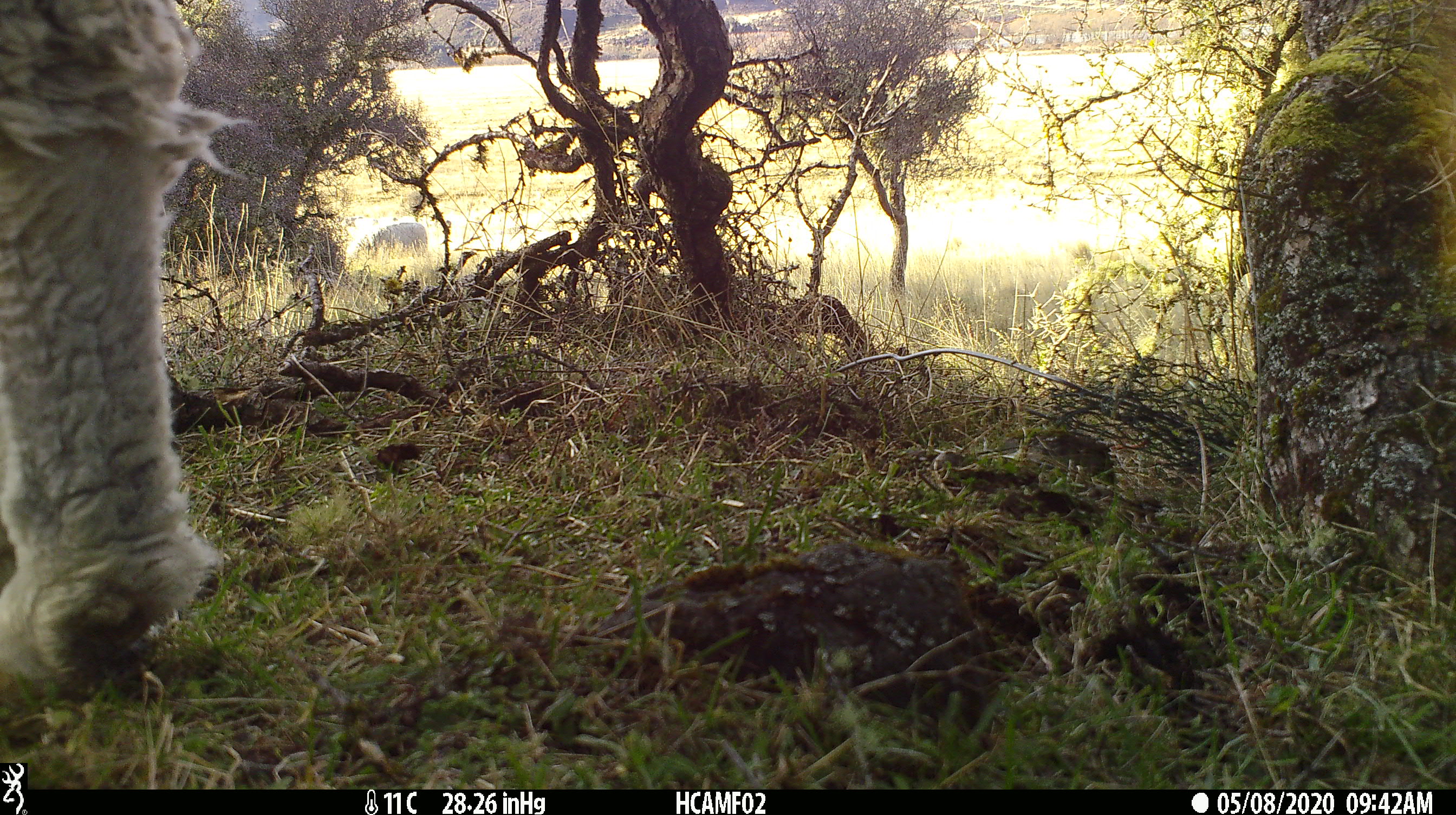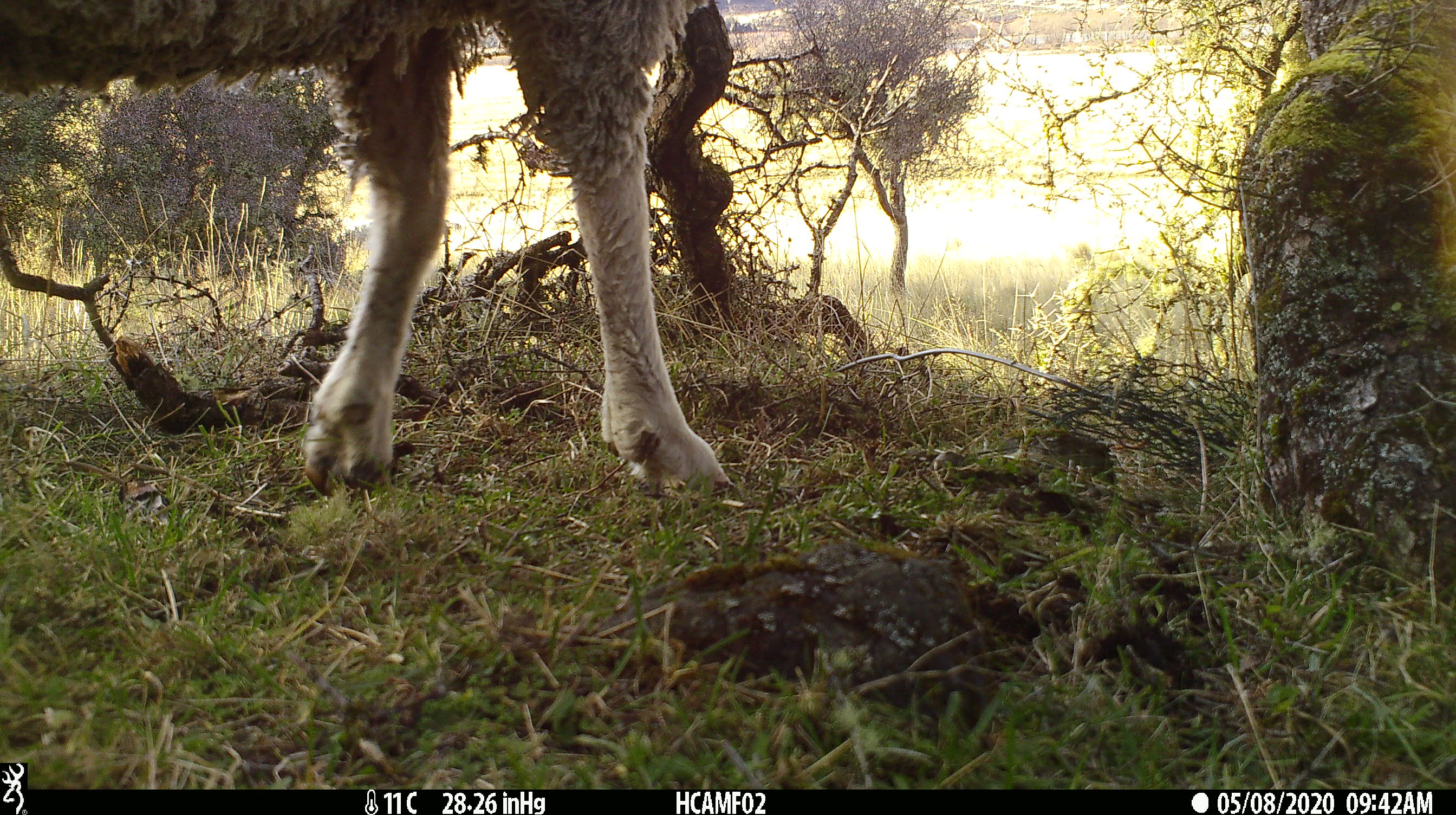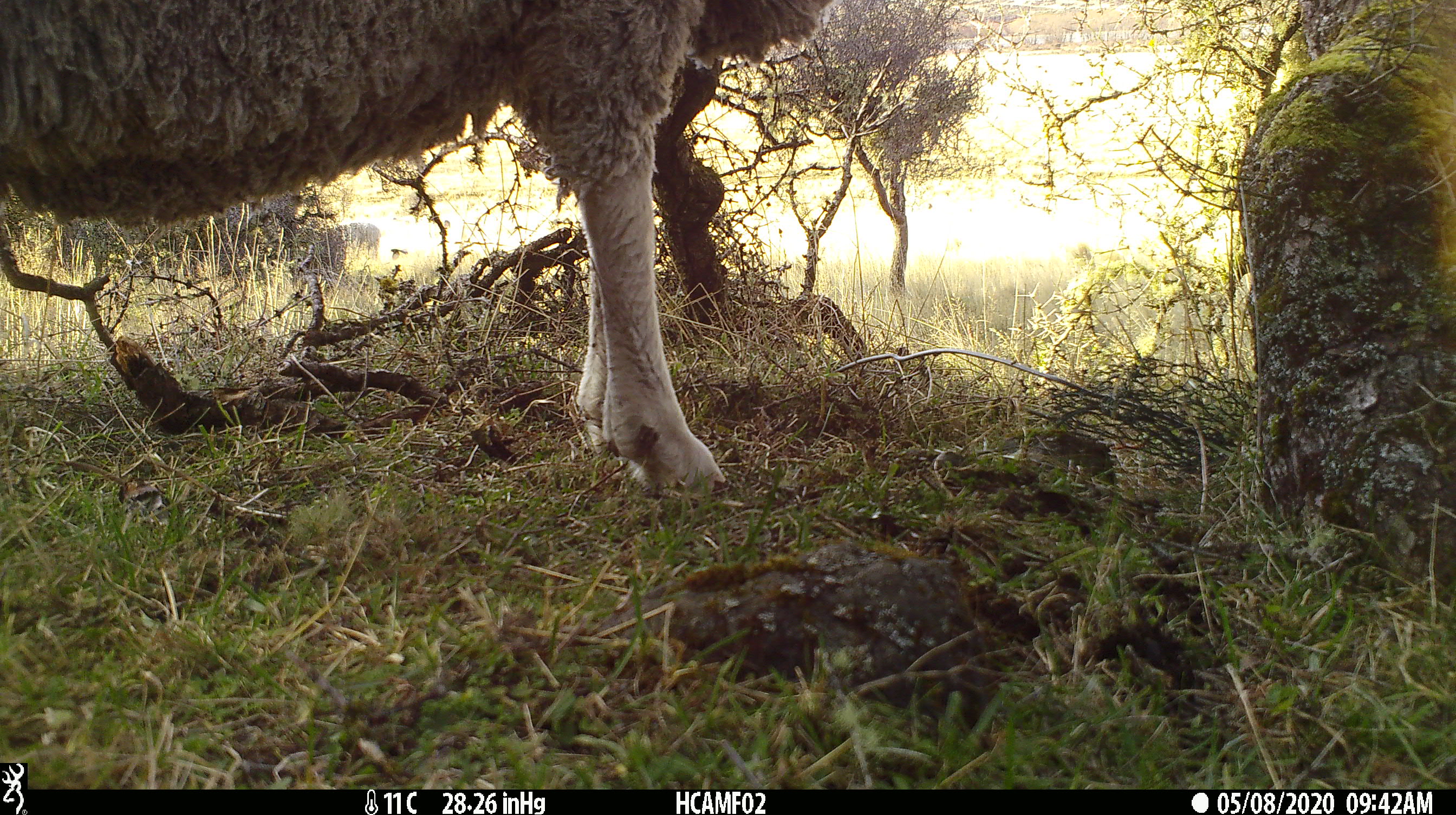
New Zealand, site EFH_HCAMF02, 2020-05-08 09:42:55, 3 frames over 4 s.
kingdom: Animalia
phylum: Chordata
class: Mammalia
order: Artiodactyla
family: Bovidae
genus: Ovis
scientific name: Ovis aries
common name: domestic sheep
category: sheep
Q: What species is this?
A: Sheep (domestic sheep) (Ovis aries).